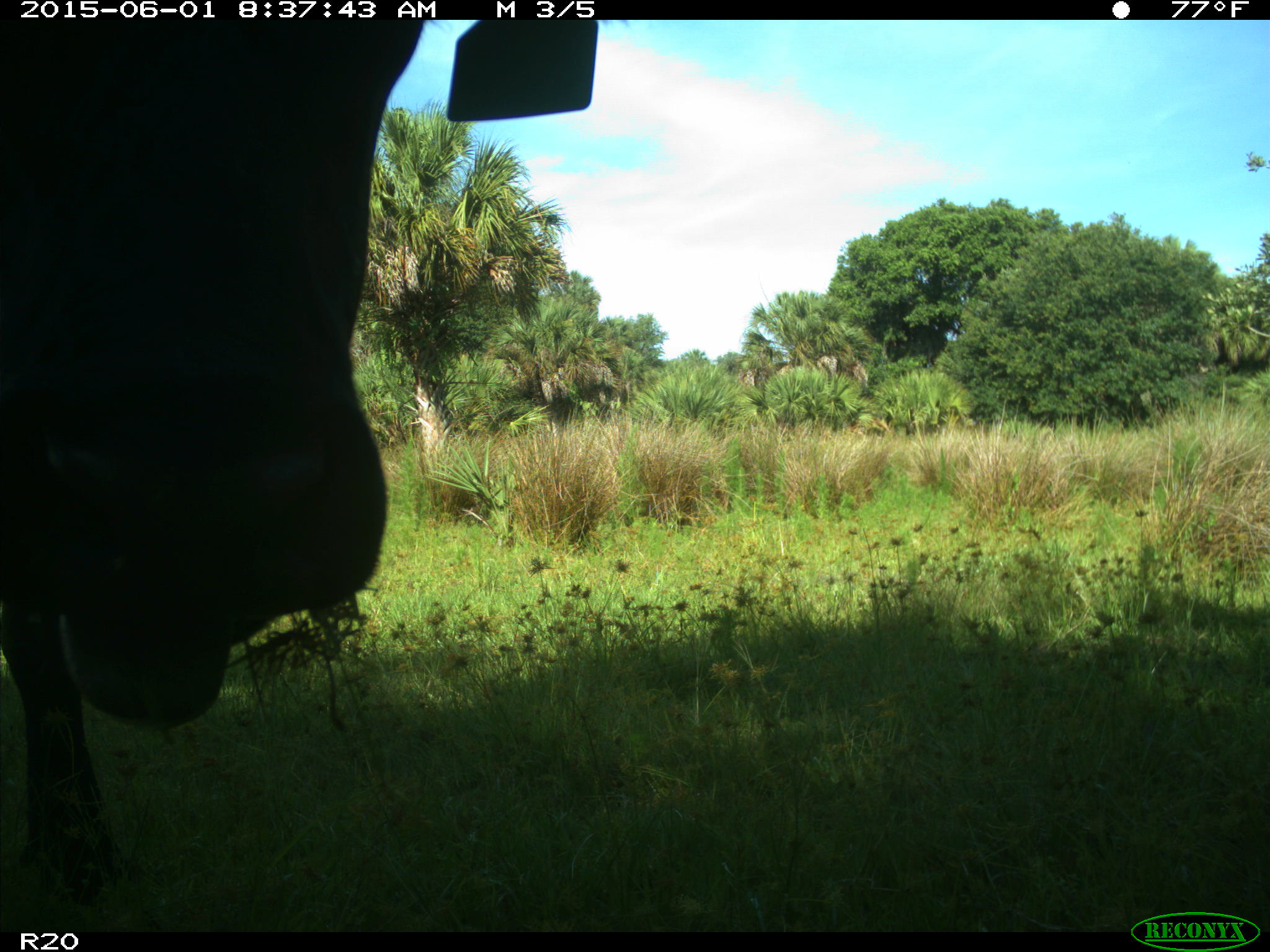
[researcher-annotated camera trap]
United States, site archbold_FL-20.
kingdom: Animalia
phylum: Chordata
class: Mammalia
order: Artiodactyla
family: Bovidae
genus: Bos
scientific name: Bos taurus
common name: domestic cow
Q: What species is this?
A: Bos taurus (domestic cow).